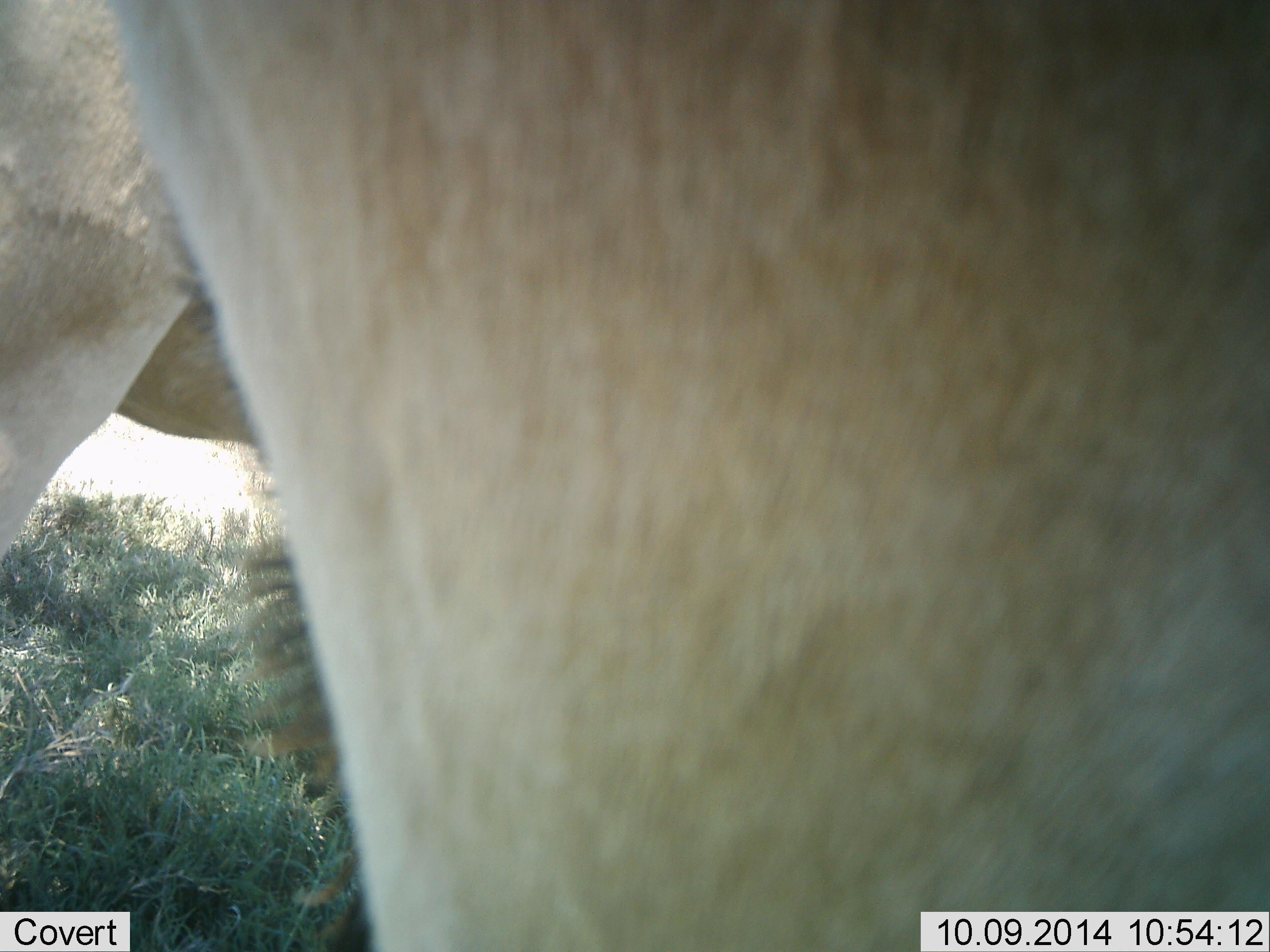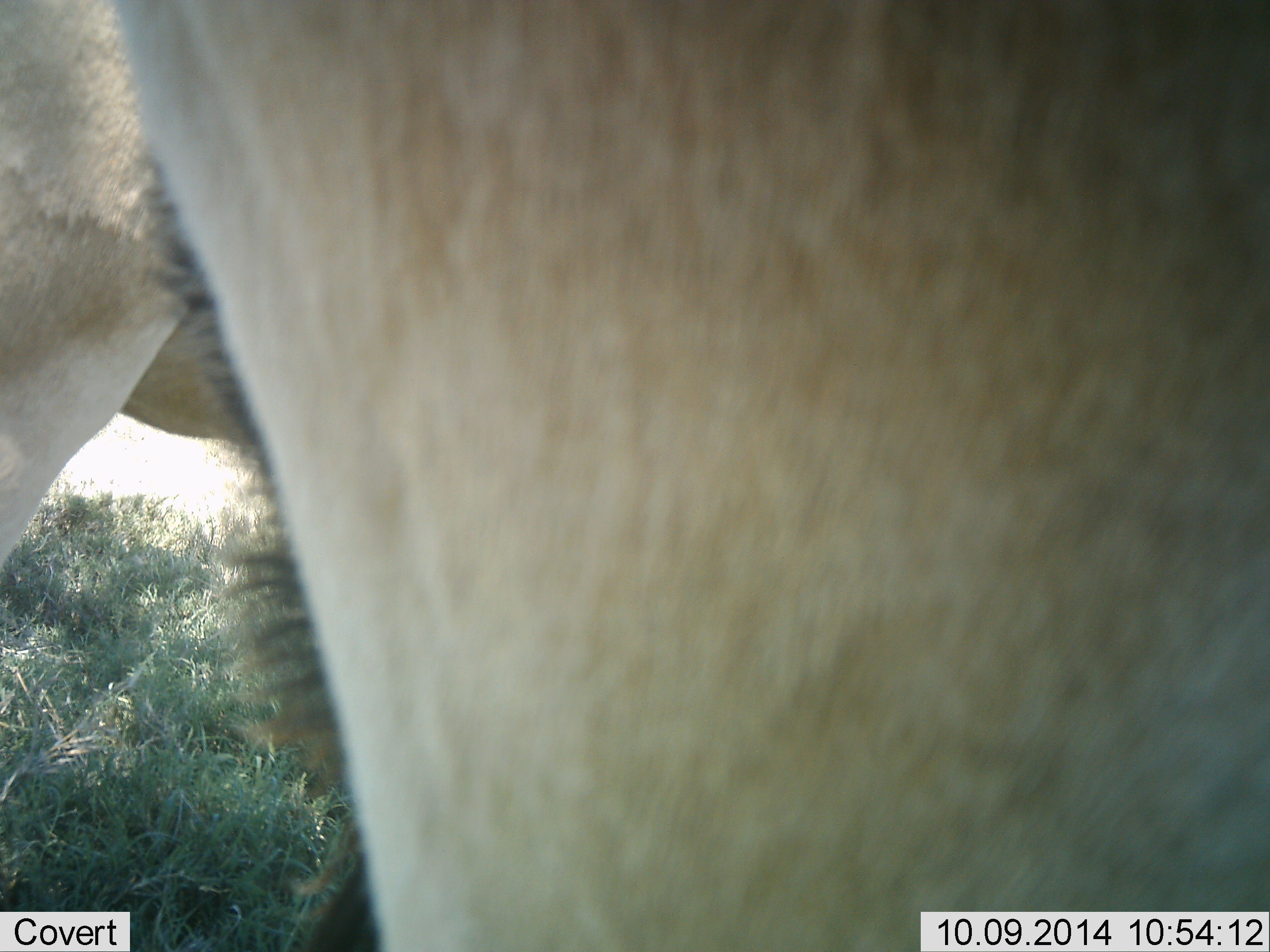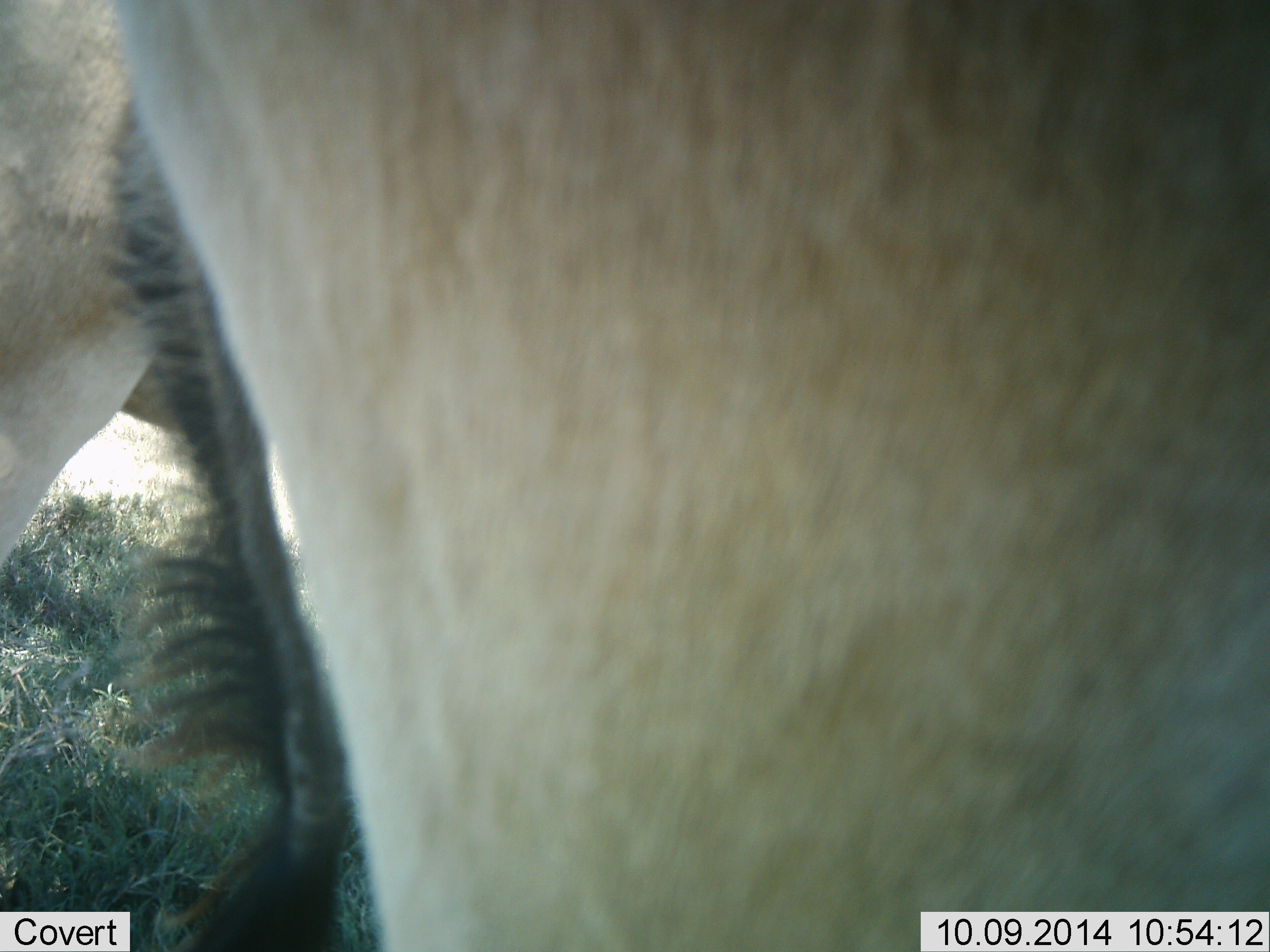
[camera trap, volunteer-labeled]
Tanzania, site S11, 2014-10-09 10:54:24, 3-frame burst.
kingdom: Animalia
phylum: Chordata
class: Mammalia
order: Artiodactyla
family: Bovidae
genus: Alcelaphus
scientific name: Alcelaphus buselaphus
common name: hartebeest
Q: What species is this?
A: Hartebeest (Alcelaphus buselaphus).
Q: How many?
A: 2.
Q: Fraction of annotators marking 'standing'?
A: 100%.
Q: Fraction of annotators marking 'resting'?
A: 0%.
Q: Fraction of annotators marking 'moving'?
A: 0%.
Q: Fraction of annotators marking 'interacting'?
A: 0%.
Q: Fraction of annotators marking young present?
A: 0%.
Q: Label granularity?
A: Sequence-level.